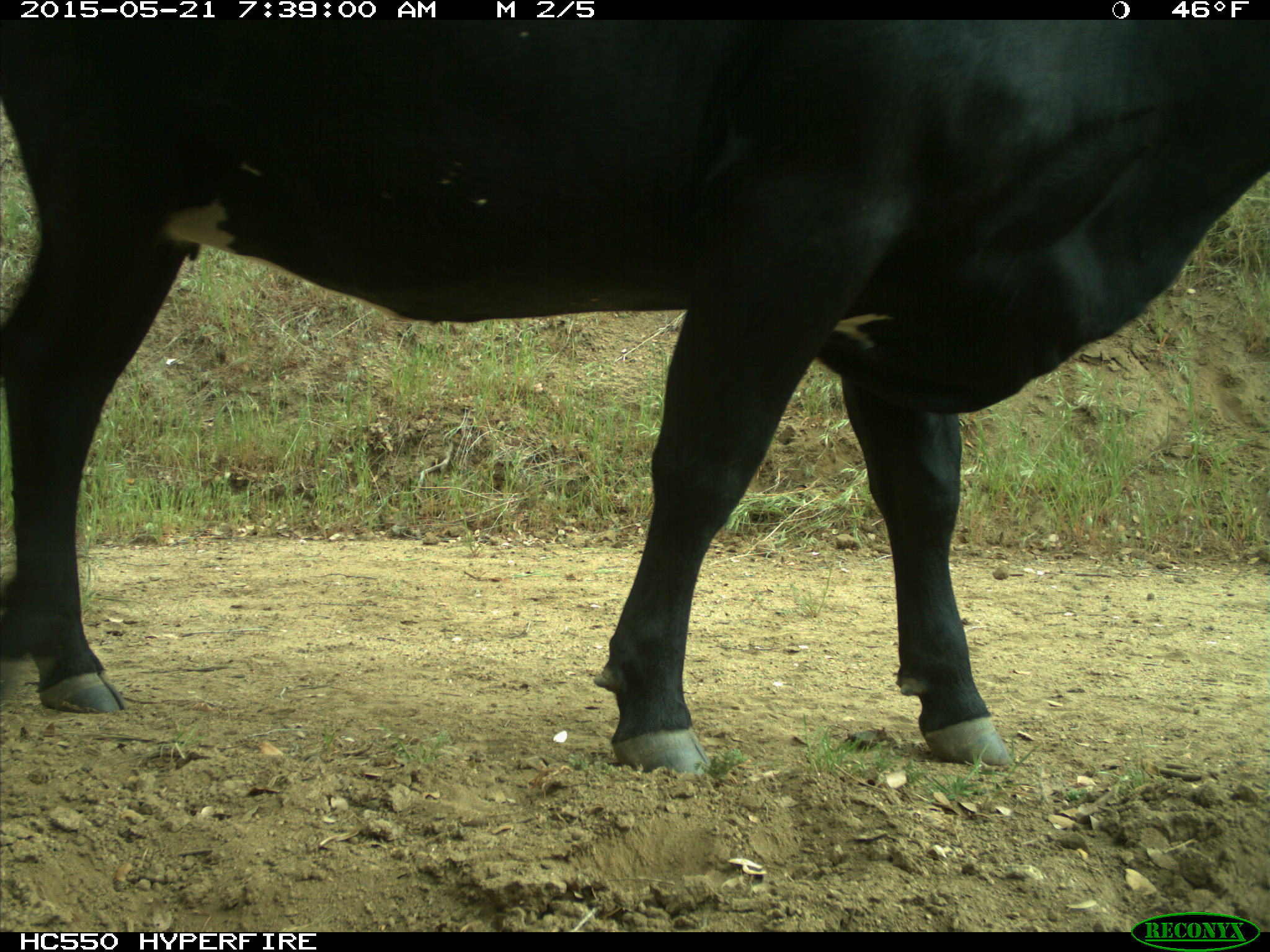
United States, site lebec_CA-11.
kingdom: Animalia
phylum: Chordata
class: Mammalia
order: Artiodactyla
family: Bovidae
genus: Bos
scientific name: Bos taurus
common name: domestic cow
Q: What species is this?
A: Bos taurus (domestic cow).